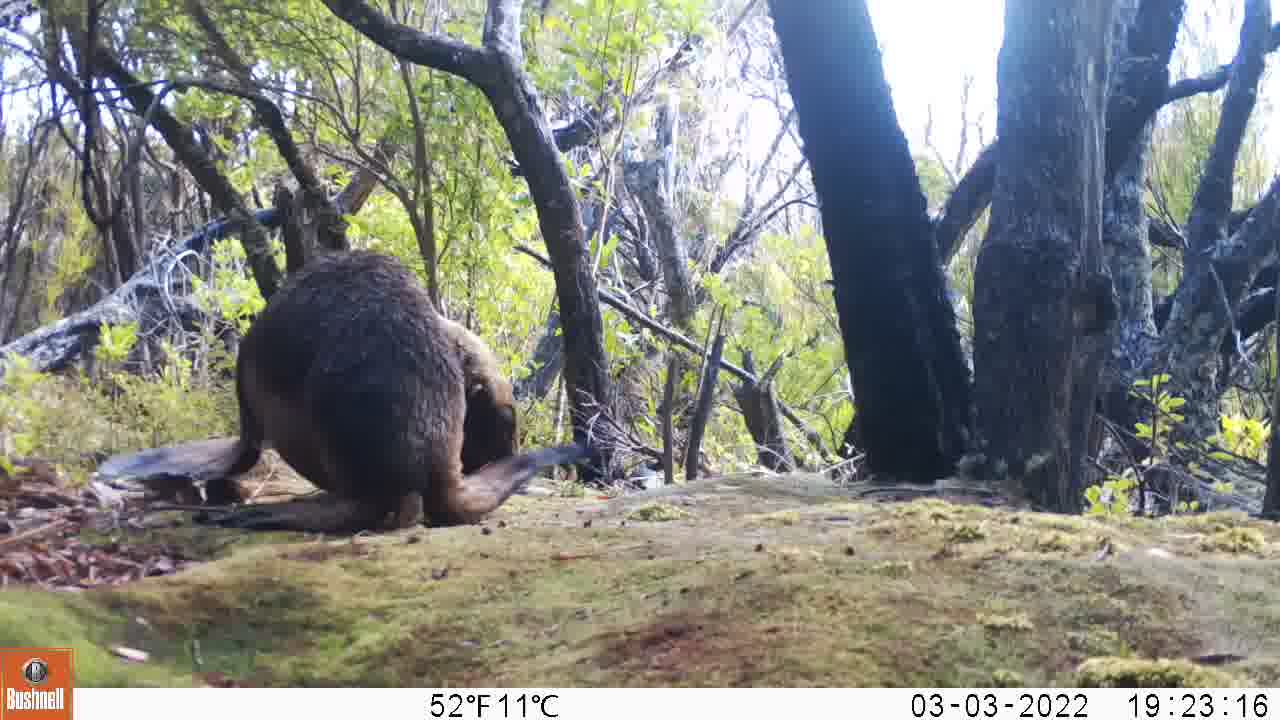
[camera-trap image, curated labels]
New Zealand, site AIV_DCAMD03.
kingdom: Animalia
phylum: Chordata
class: Mammalia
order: Carnivora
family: Otariidae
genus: Phocarctos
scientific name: Phocarctos hookeri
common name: new zealand sea lion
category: sealion